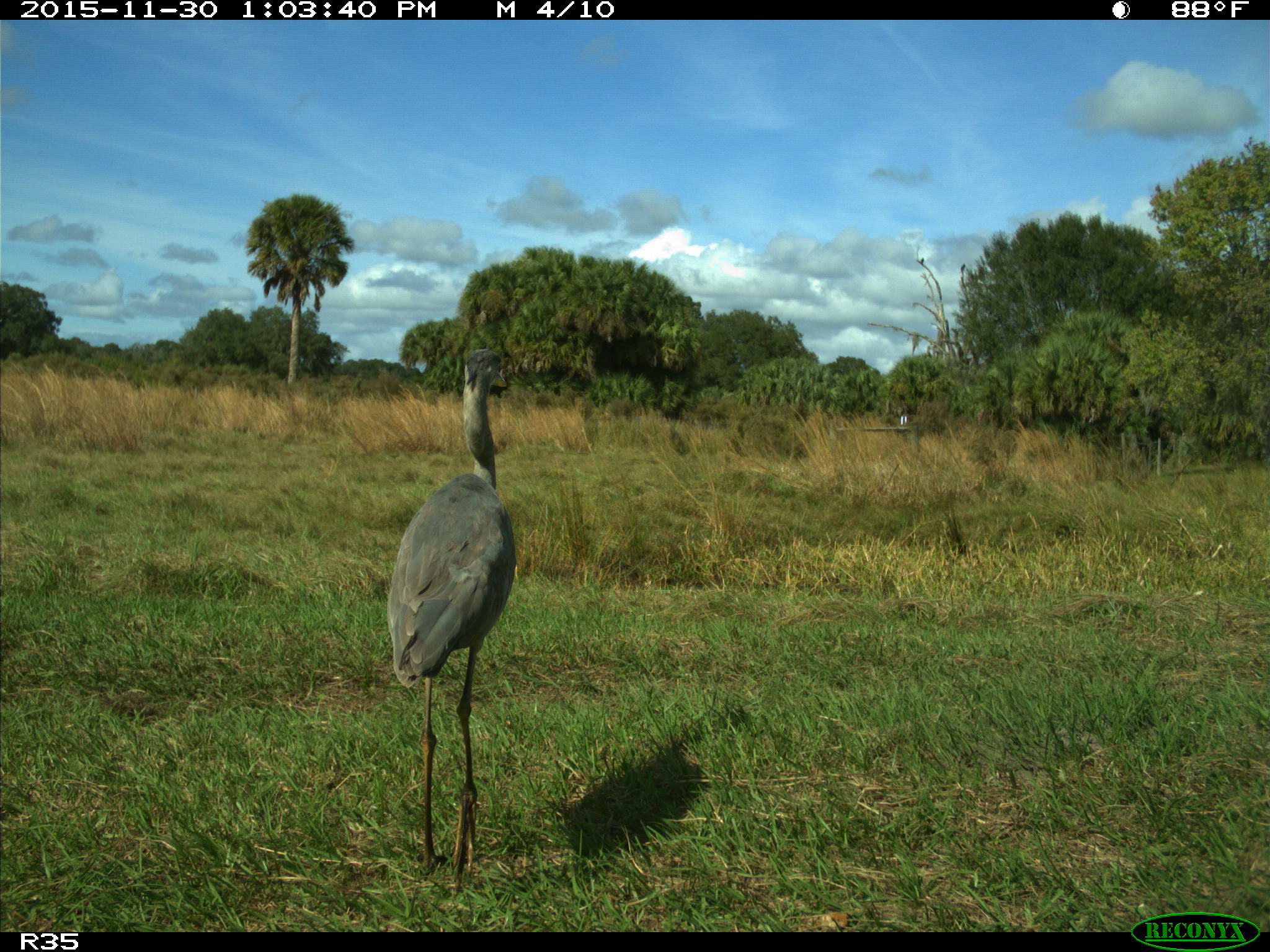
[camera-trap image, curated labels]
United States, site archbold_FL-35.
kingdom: Animalia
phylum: Chordata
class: Aves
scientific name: Aves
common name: birds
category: unidentified bird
Unidentified bird (birds) (Aves).